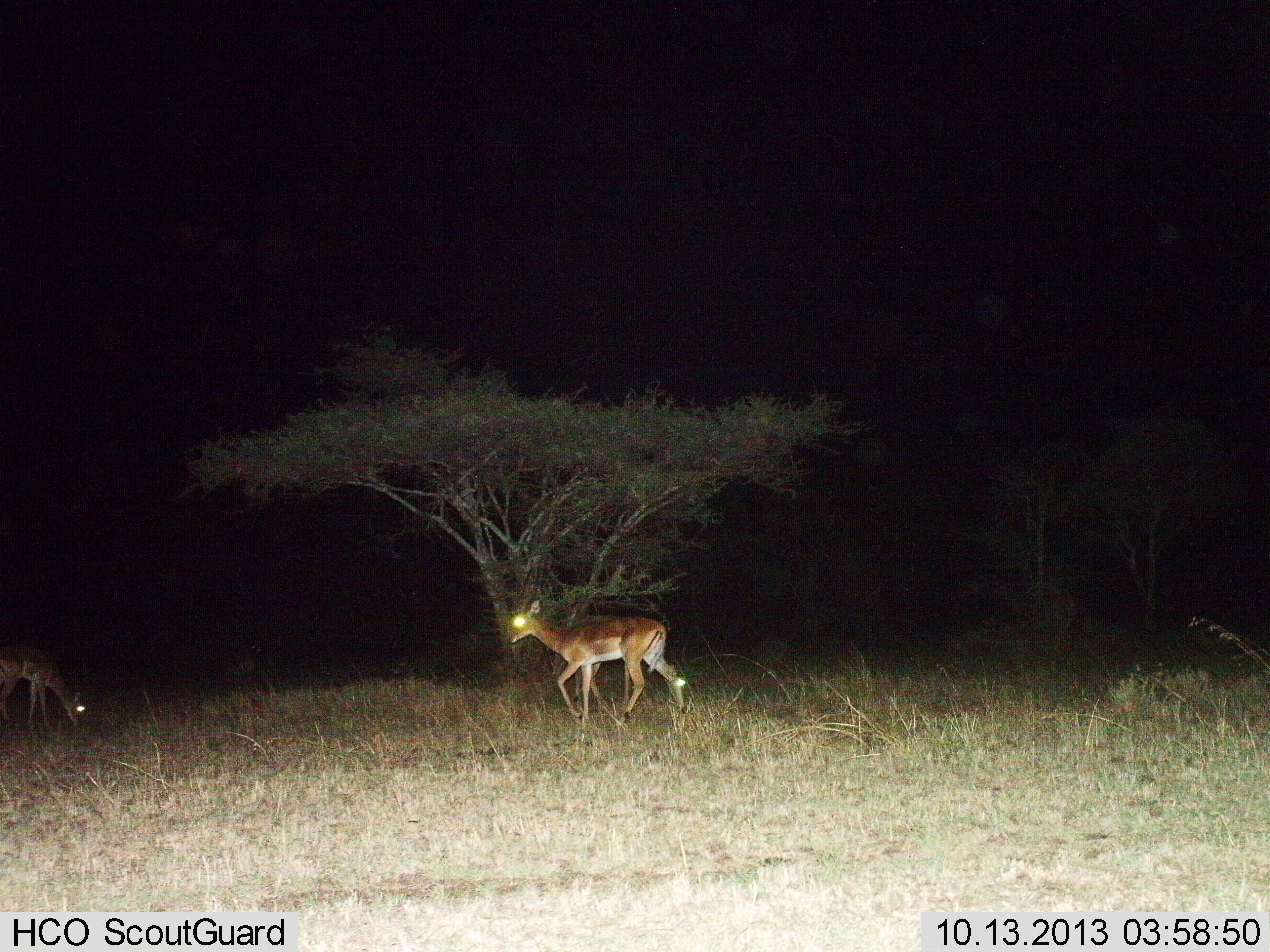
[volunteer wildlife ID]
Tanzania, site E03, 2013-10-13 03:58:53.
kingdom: Animalia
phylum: Chordata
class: Mammalia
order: Artiodactyla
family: Bovidae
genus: Aepyceros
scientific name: Aepyceros melampus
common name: impala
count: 2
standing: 20%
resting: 0%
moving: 90%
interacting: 0%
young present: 0%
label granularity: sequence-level